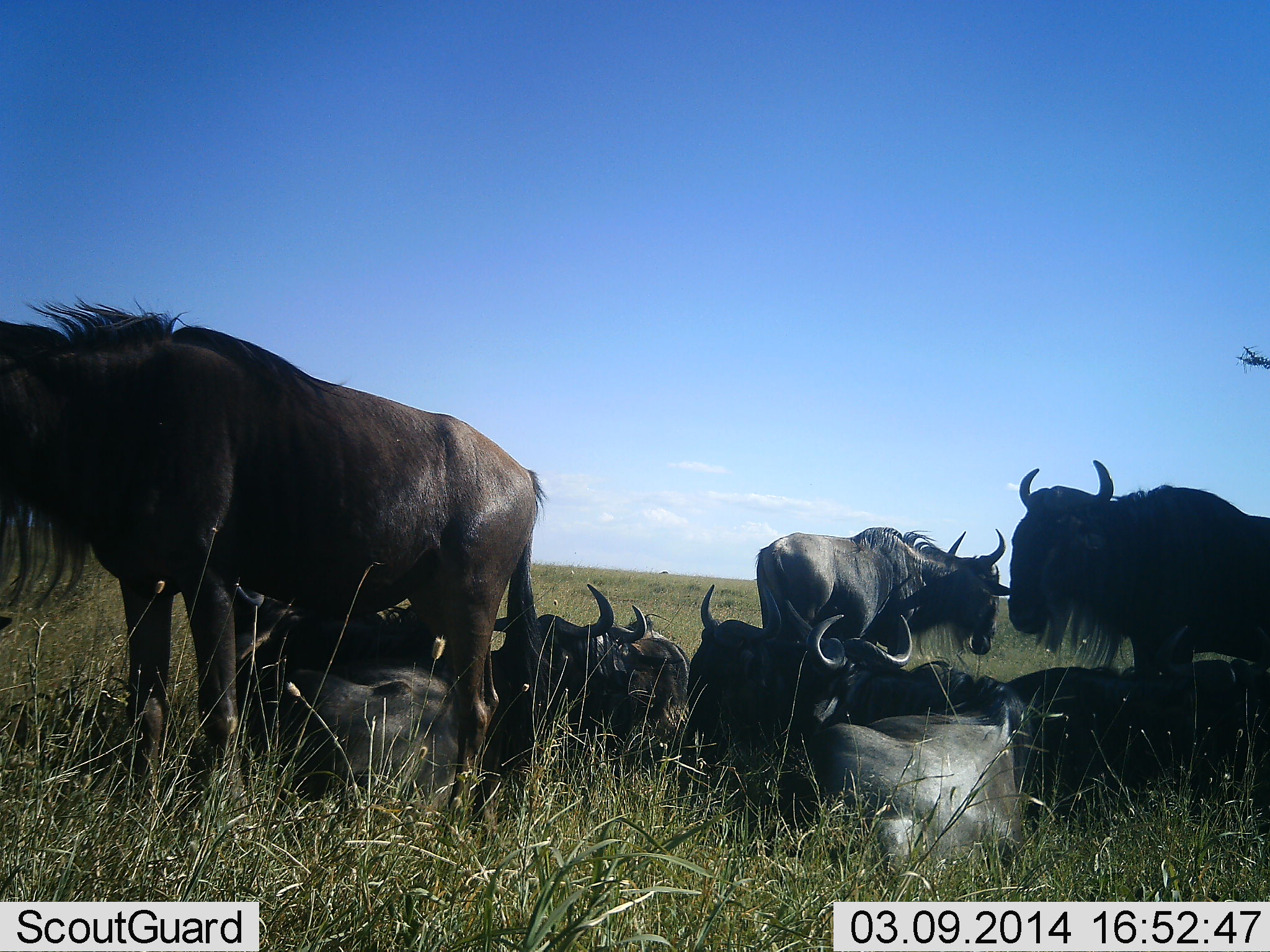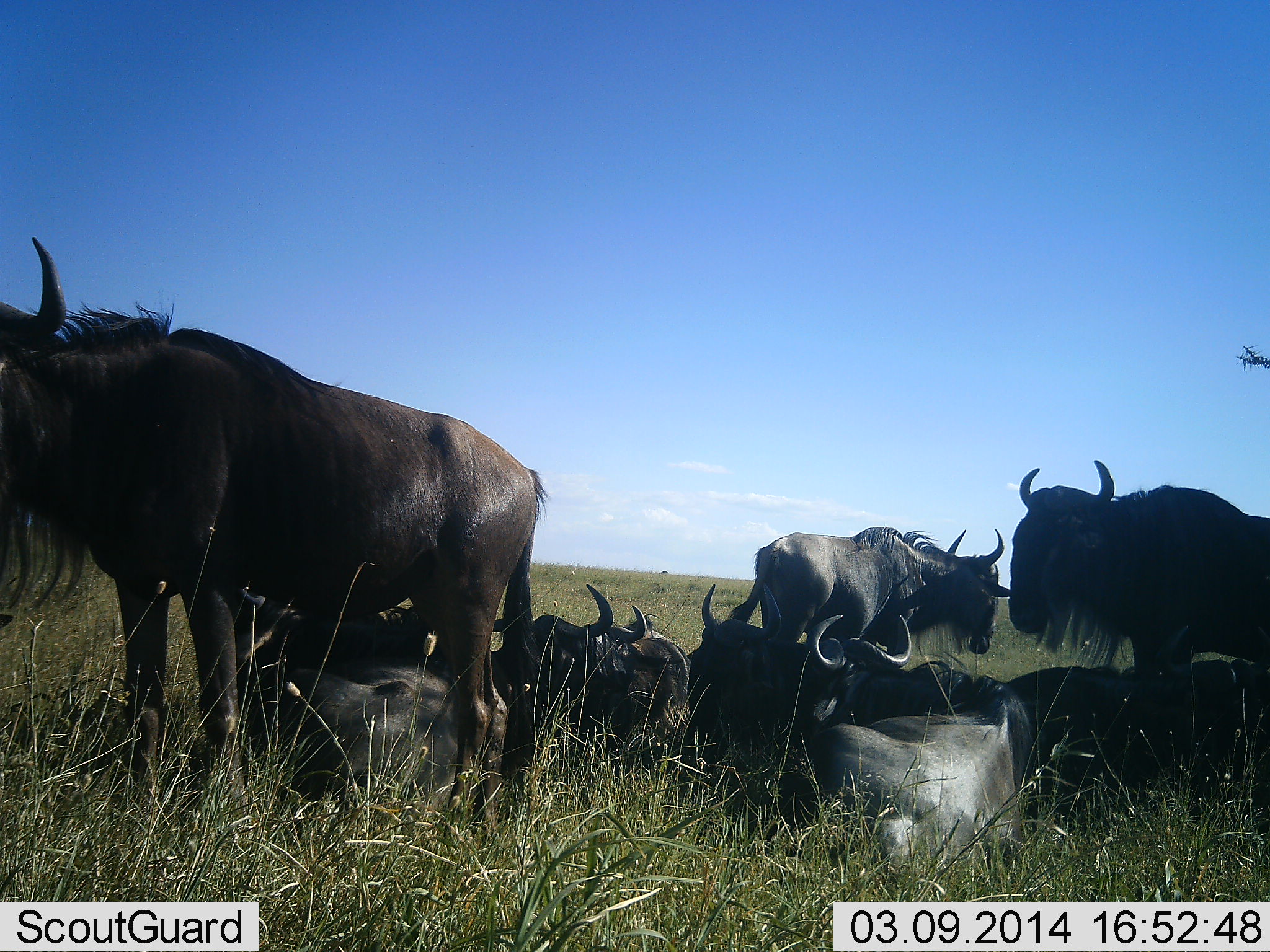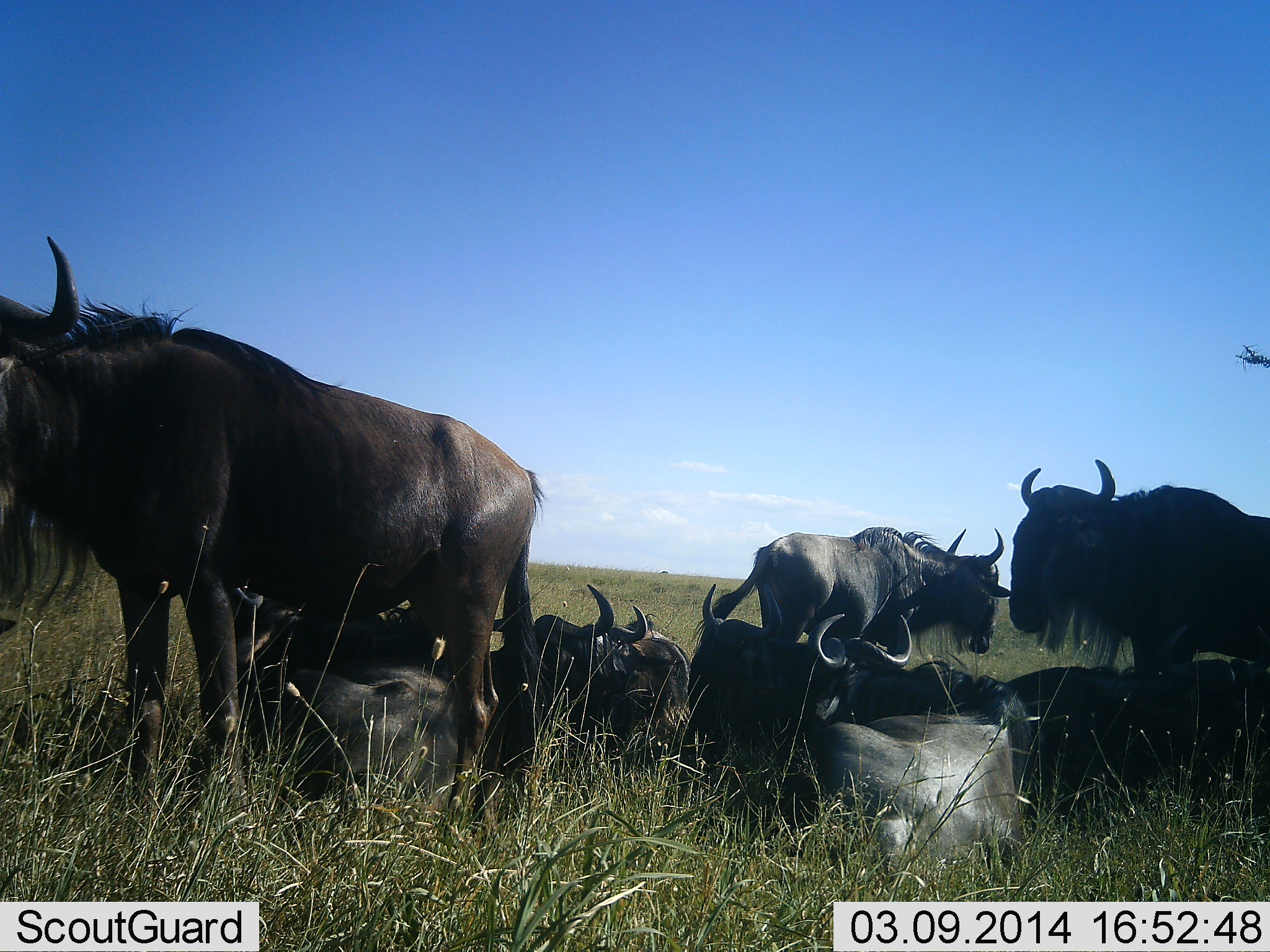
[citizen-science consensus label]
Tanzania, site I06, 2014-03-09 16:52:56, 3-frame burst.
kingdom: Animalia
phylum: Chordata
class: Mammalia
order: Artiodactyla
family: Bovidae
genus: Connochaetes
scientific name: Connochaetes taurinus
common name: blue wildebeest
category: wildebeest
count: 10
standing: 70%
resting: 100%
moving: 10%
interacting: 10%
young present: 0%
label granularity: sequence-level